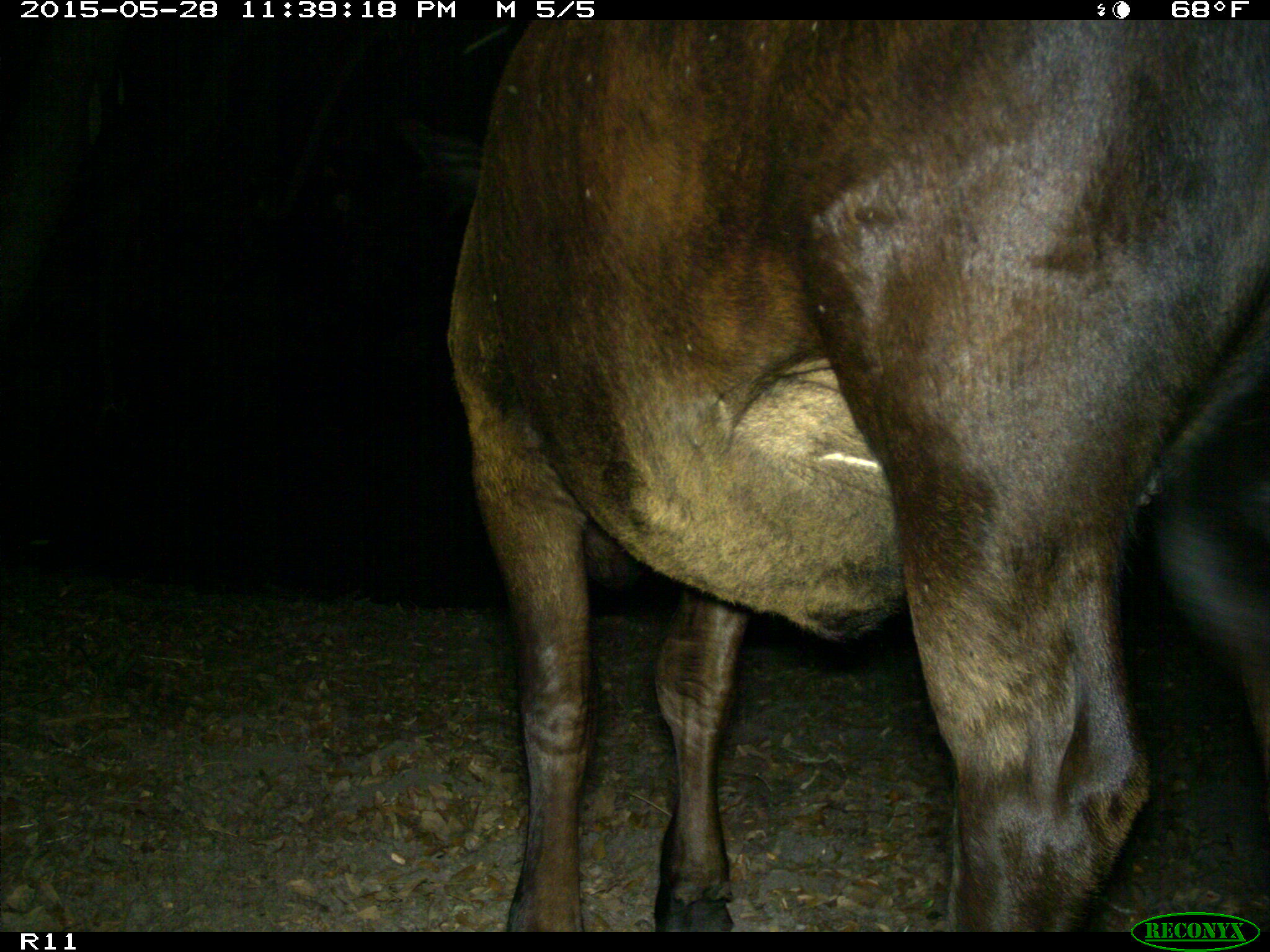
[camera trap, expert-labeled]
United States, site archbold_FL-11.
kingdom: Animalia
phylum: Chordata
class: Mammalia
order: Artiodactyla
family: Bovidae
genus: Bos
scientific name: Bos taurus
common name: domestic cow